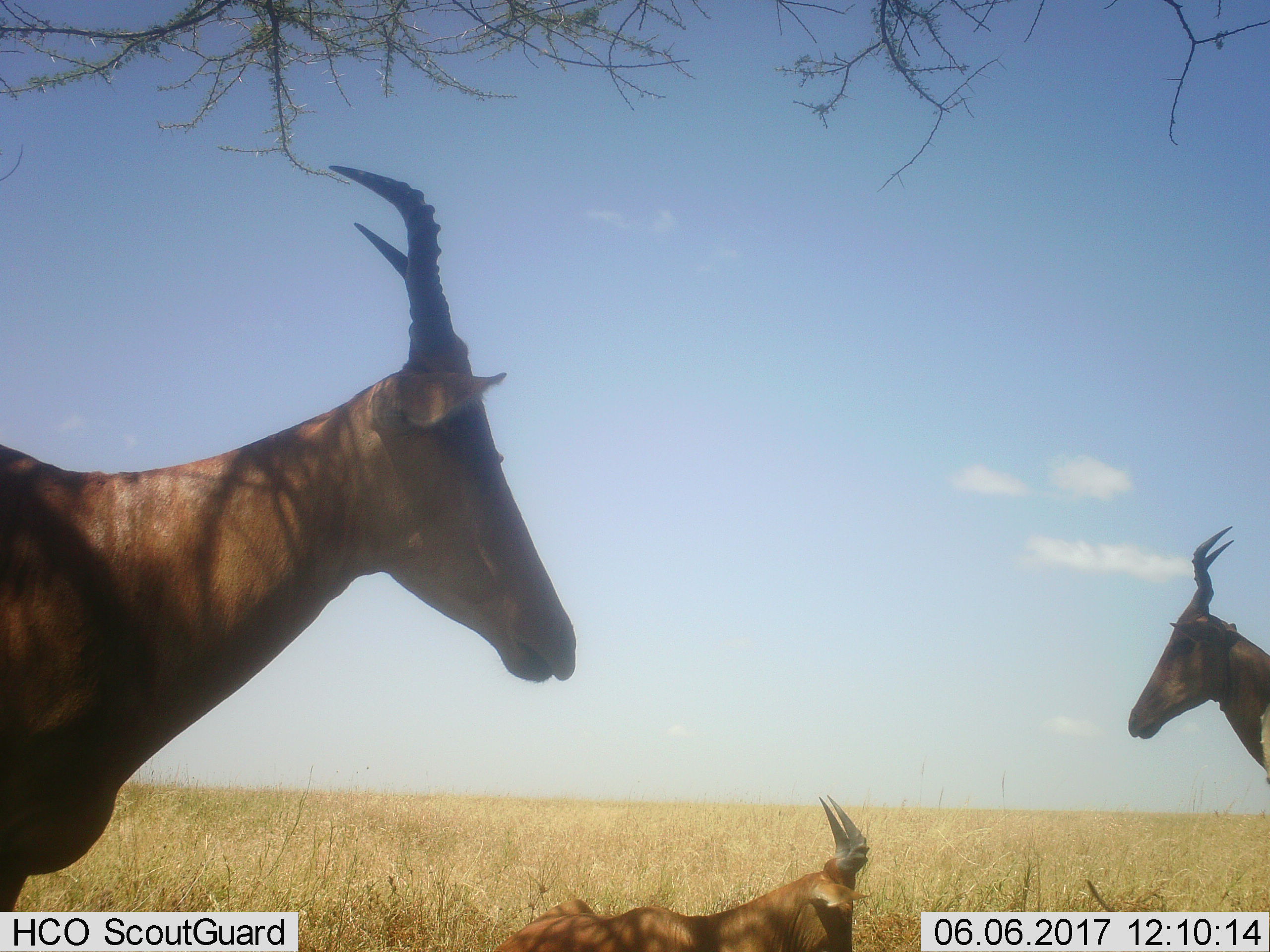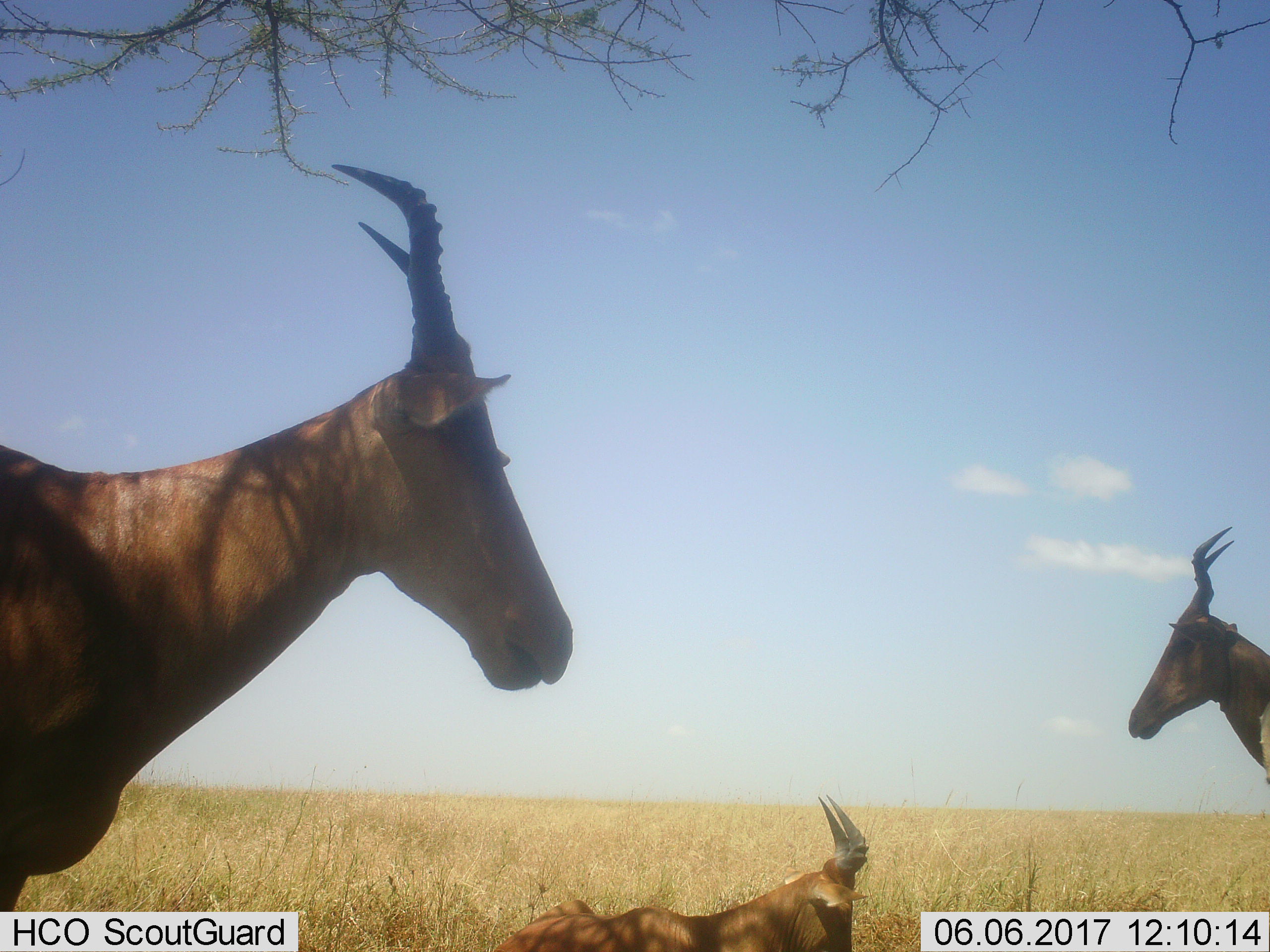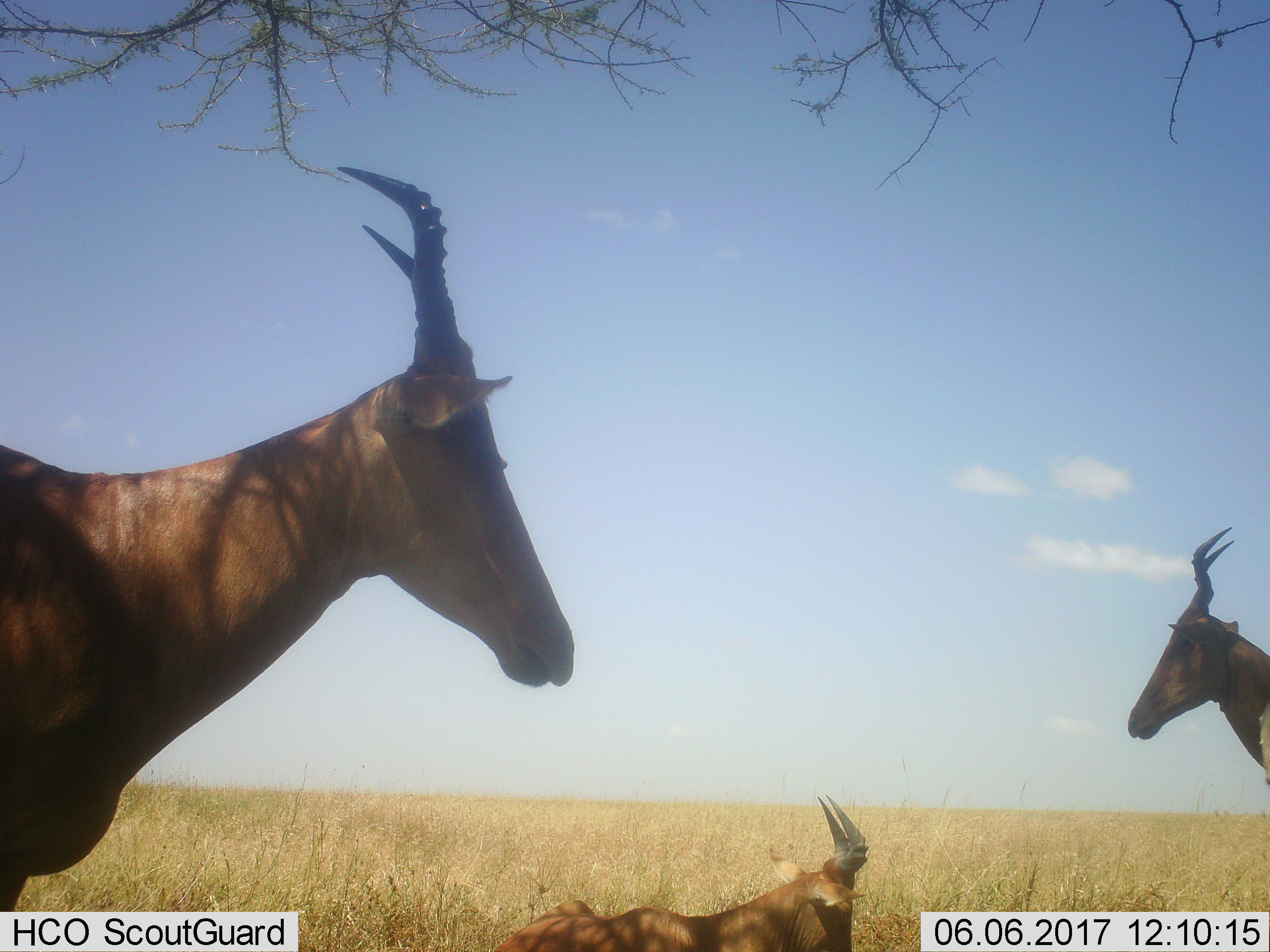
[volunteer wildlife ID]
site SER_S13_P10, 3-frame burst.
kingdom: Animalia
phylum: Chordata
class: Mammalia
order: Artiodactyla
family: Bovidae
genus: Alcelaphus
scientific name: Alcelaphus buselaphus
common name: hartebeest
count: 3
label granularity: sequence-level